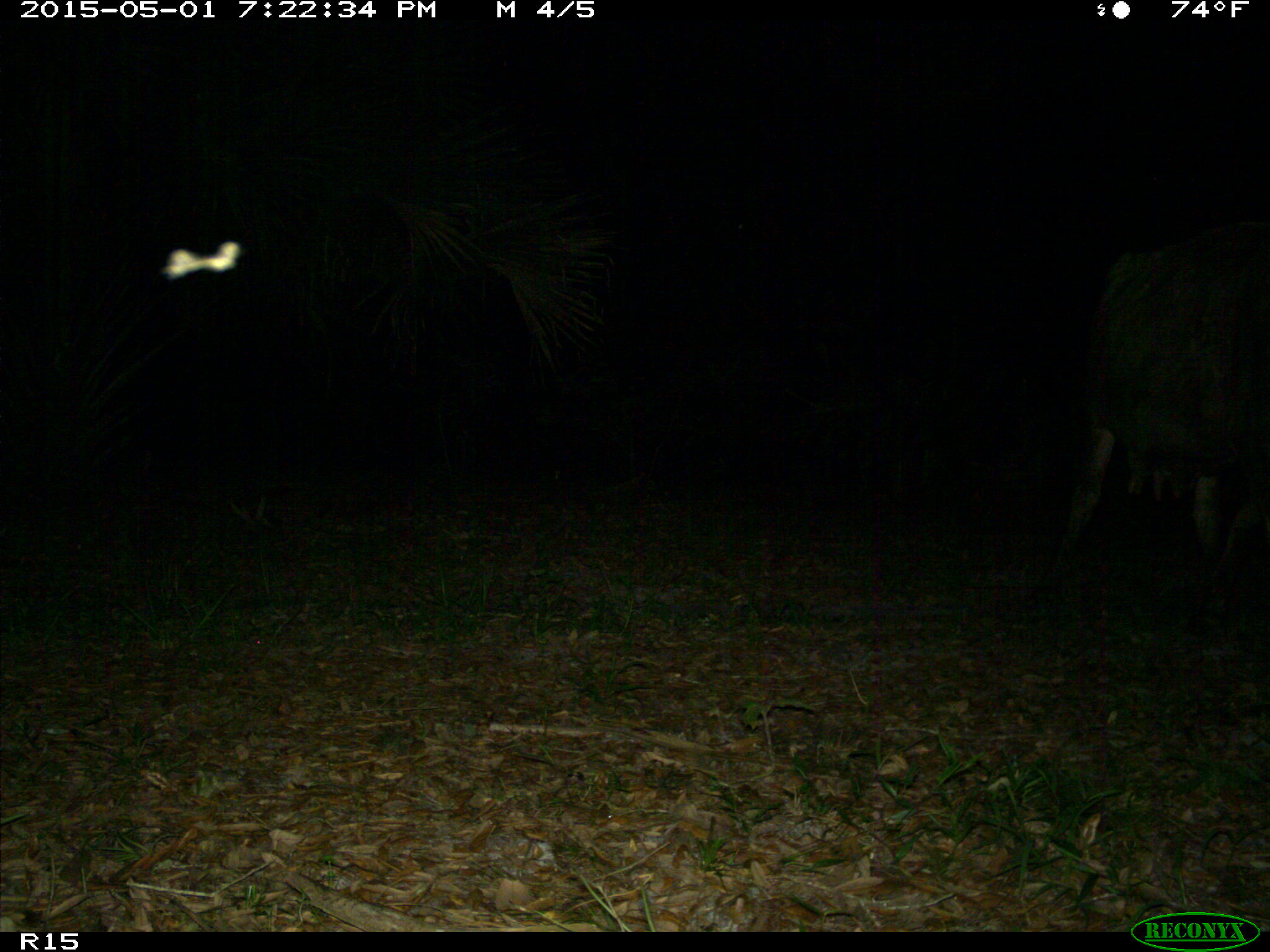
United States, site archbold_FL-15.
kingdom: Animalia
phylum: Chordata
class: Mammalia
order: Artiodactyla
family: Bovidae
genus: Bos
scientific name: Bos taurus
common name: domestic cow